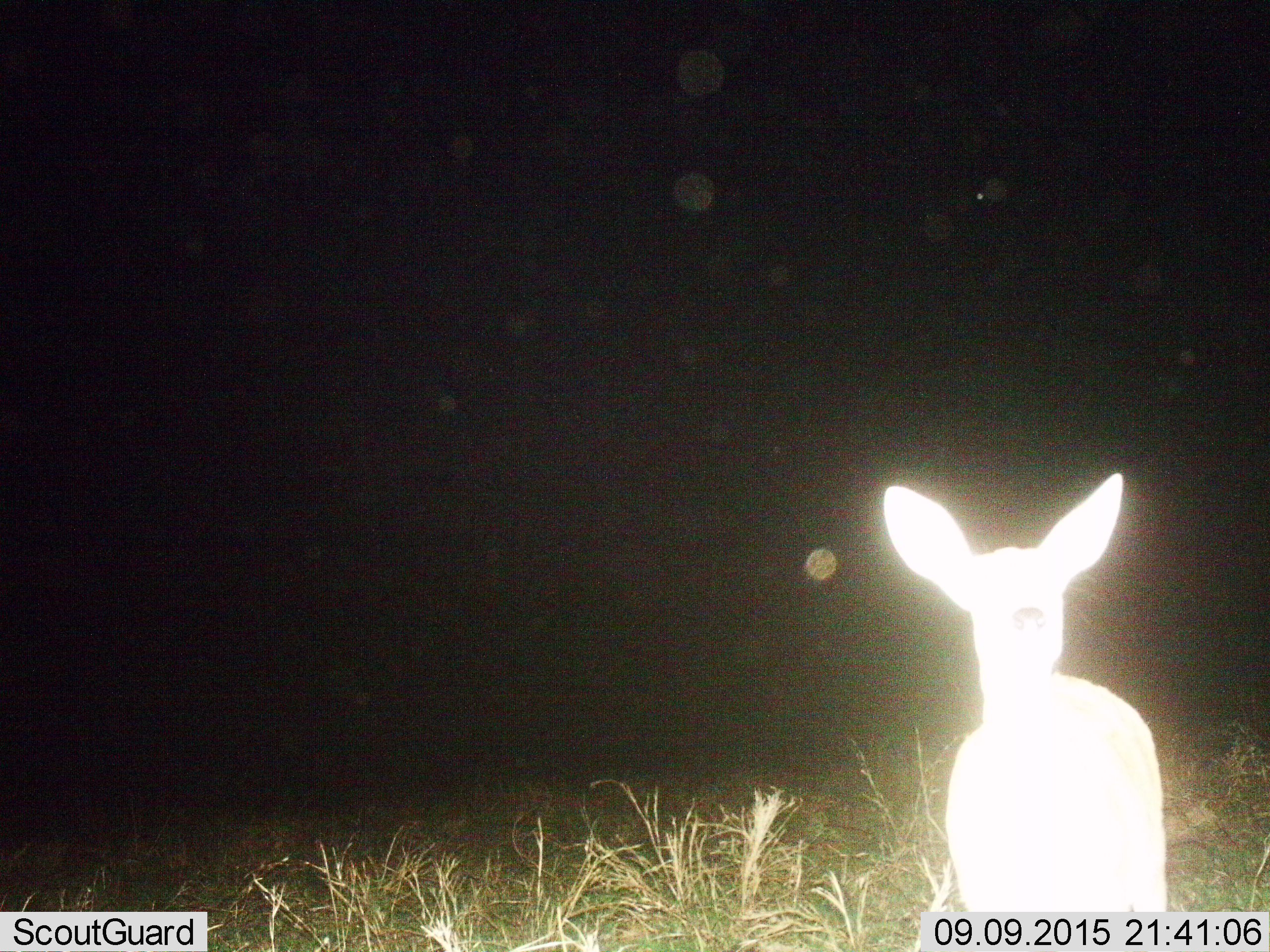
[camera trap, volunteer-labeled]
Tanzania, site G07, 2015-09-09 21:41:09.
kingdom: Animalia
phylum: Chordata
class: Mammalia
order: Artiodactyla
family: Bovidae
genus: Redunca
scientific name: Redunca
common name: reedbuck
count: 1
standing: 100%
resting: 0%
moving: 0%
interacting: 0%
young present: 0%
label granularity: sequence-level